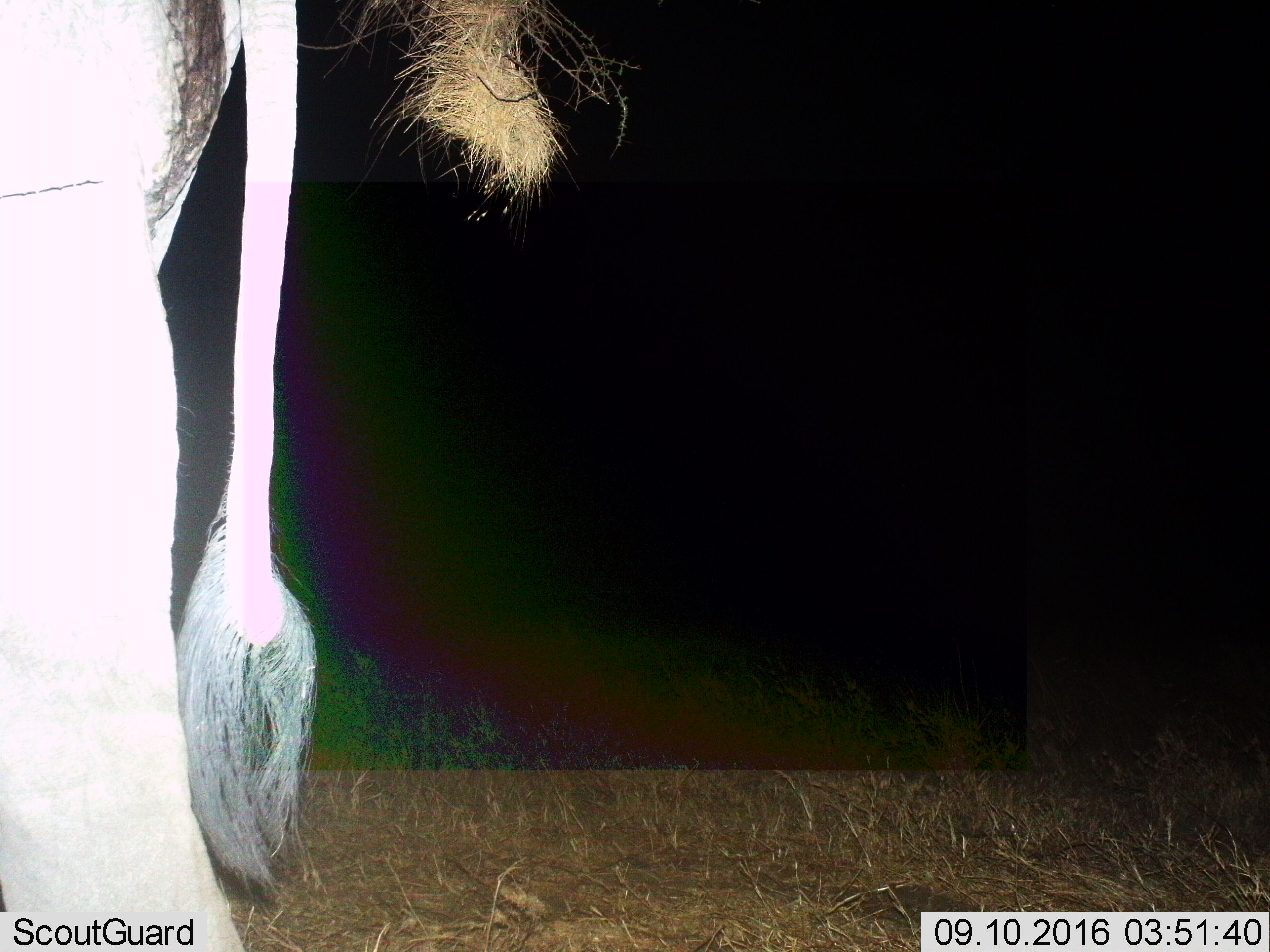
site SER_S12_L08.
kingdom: Animalia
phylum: Chordata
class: Mammalia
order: Proboscidea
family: Elephantidae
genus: Loxodonta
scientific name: Loxodonta africana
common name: african bush elephant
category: elephant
Elephant (african bush elephant) (Loxodonta africana), count 1. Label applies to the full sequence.